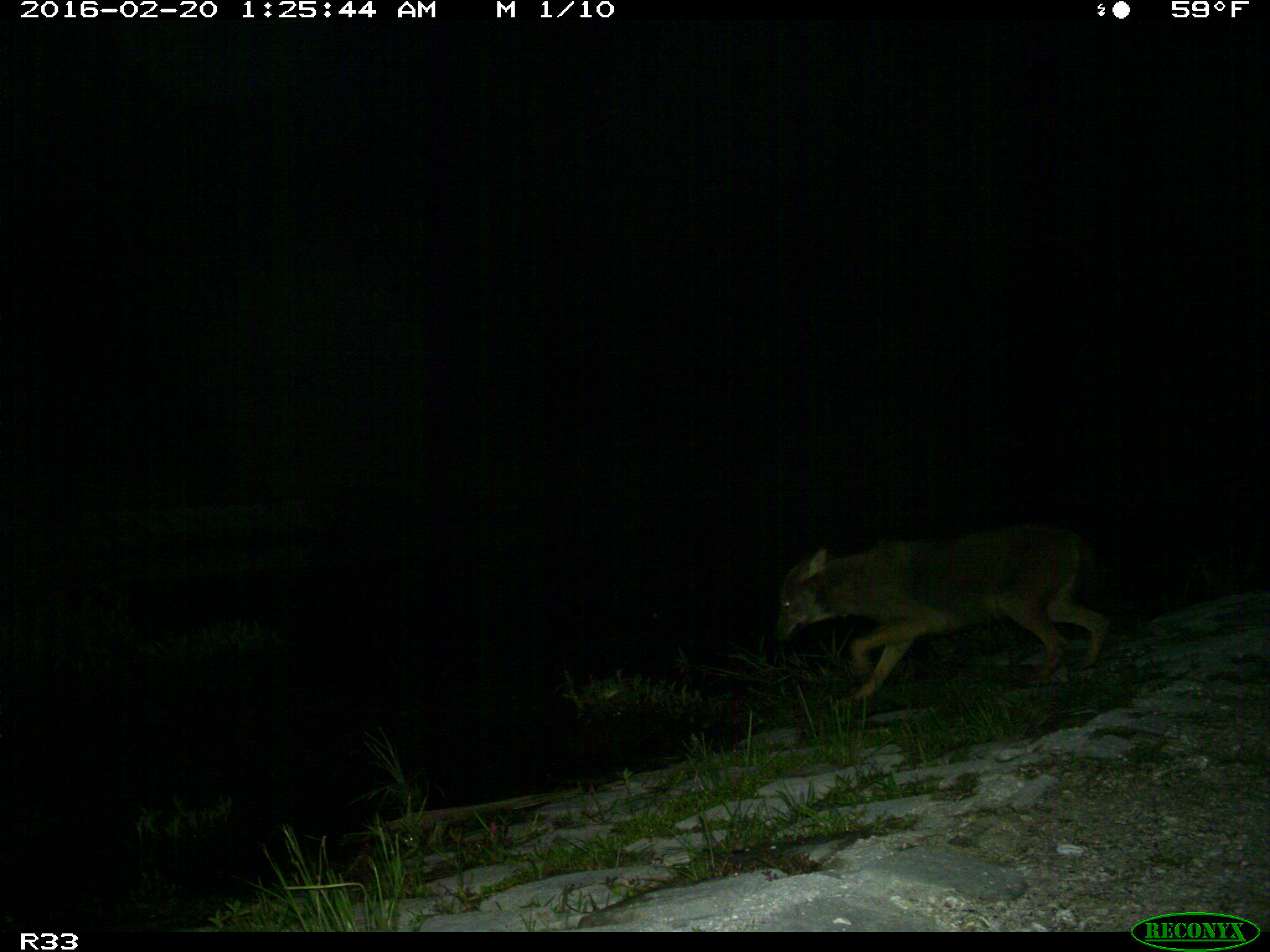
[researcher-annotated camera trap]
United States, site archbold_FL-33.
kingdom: Animalia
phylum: Chordata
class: Mammalia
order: Carnivora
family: Canidae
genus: Canis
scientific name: Canis latrans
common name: coyote